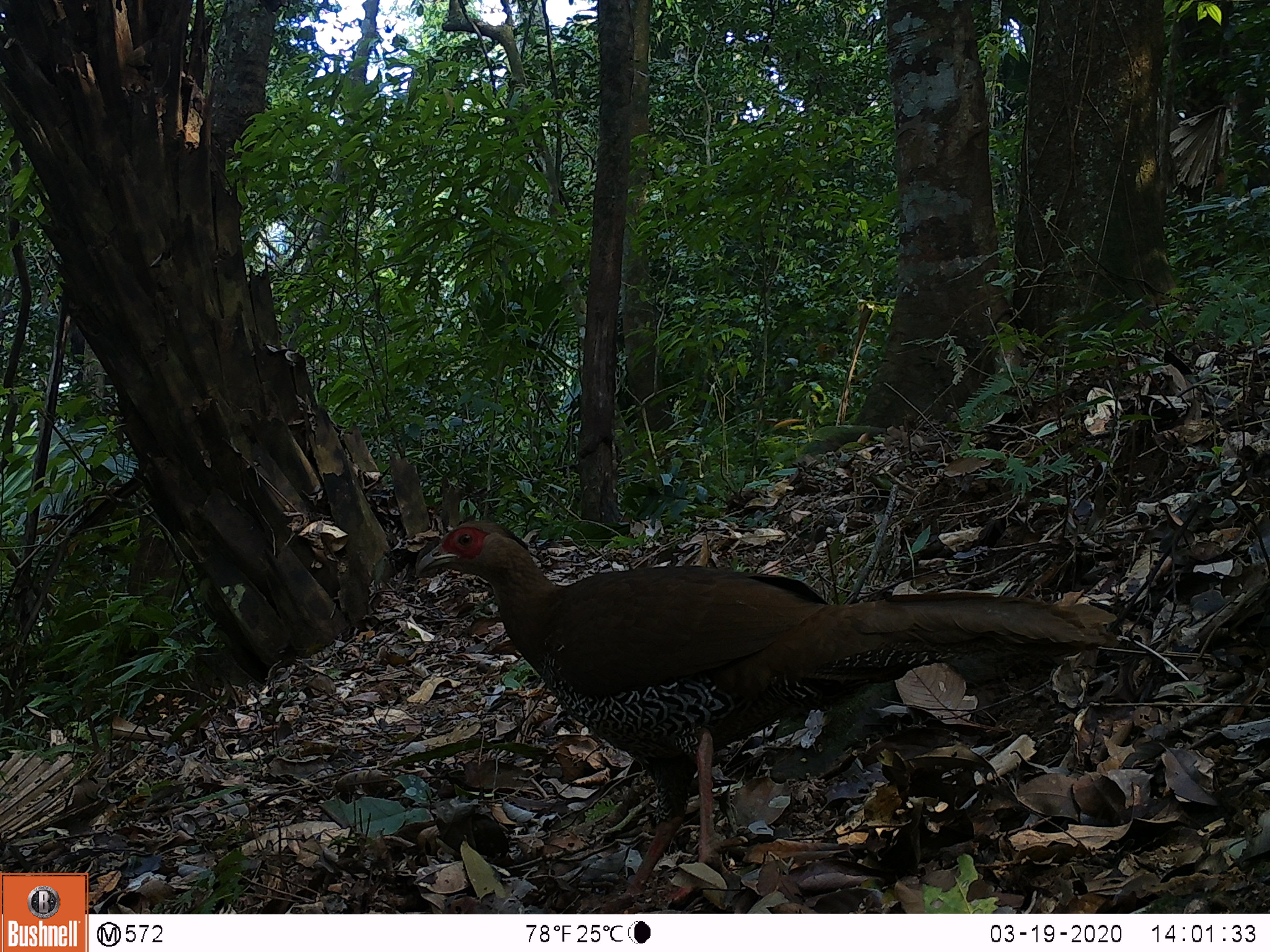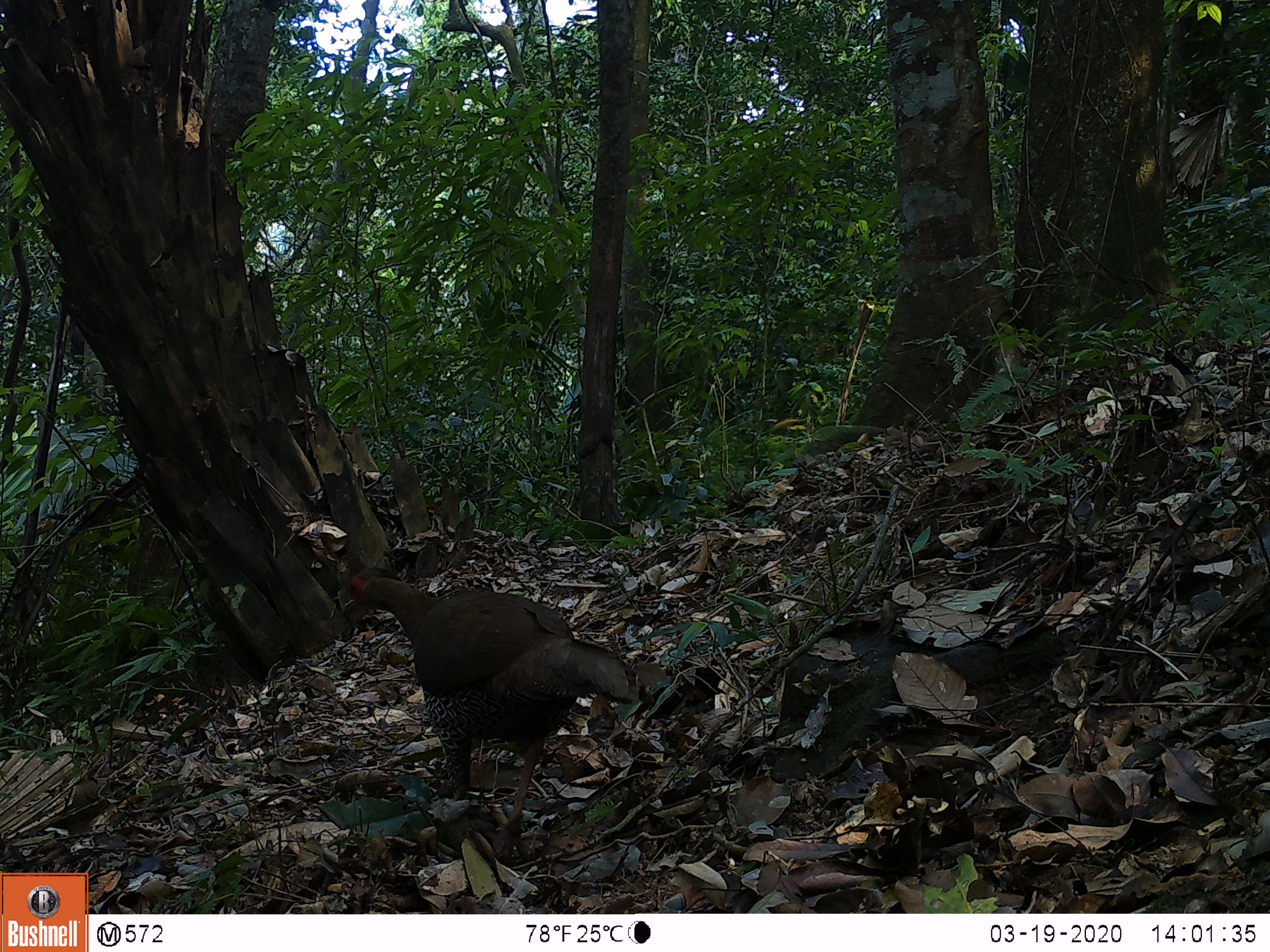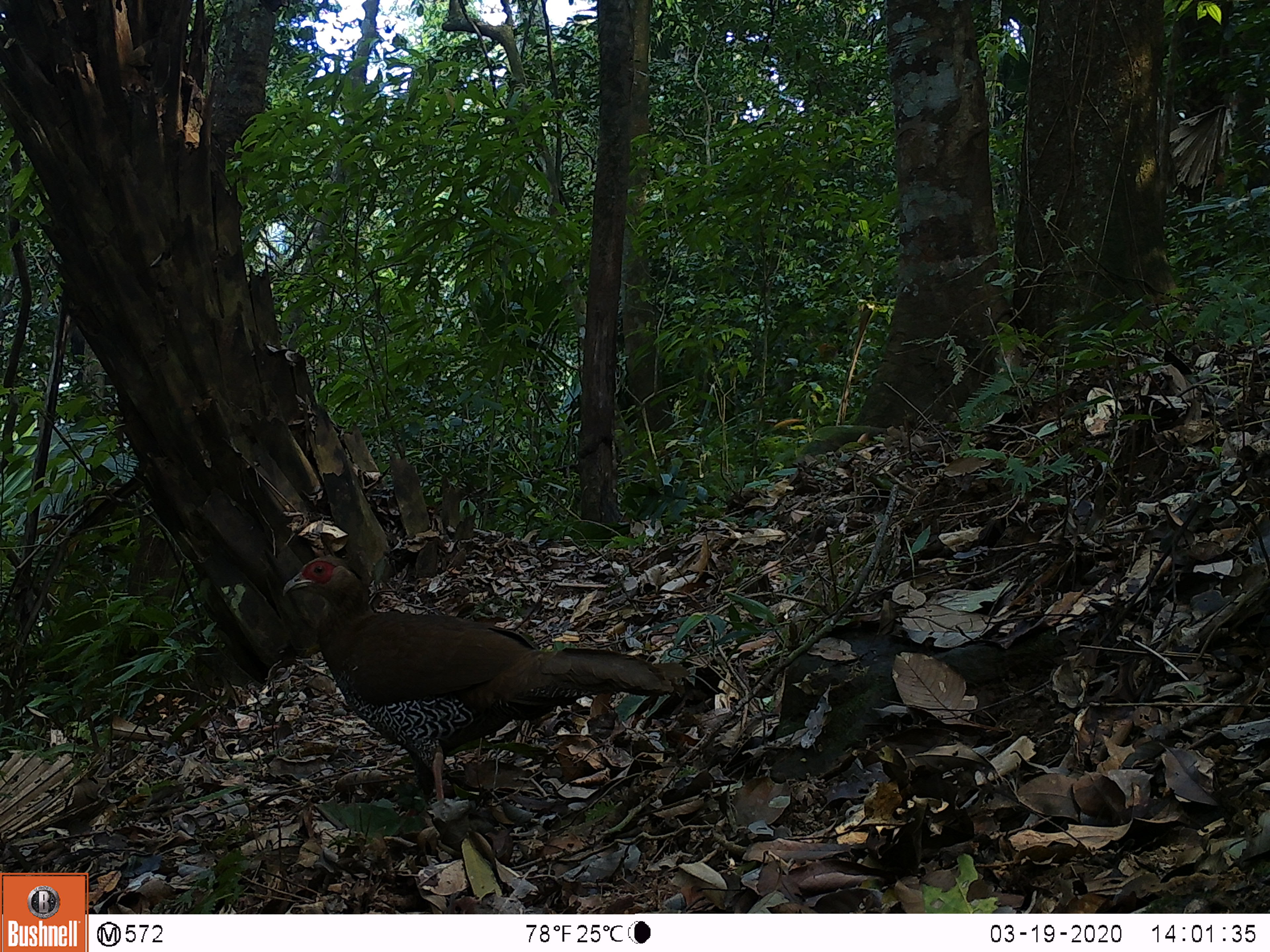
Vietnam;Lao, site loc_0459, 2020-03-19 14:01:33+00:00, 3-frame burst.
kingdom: Animalia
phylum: Chordata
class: Aves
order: Galliformes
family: Phasianidae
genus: Lophura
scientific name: Lophura nycthemera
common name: silver pheasant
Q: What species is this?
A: Silver pheasant (Lophura nycthemera).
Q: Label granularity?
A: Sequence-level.